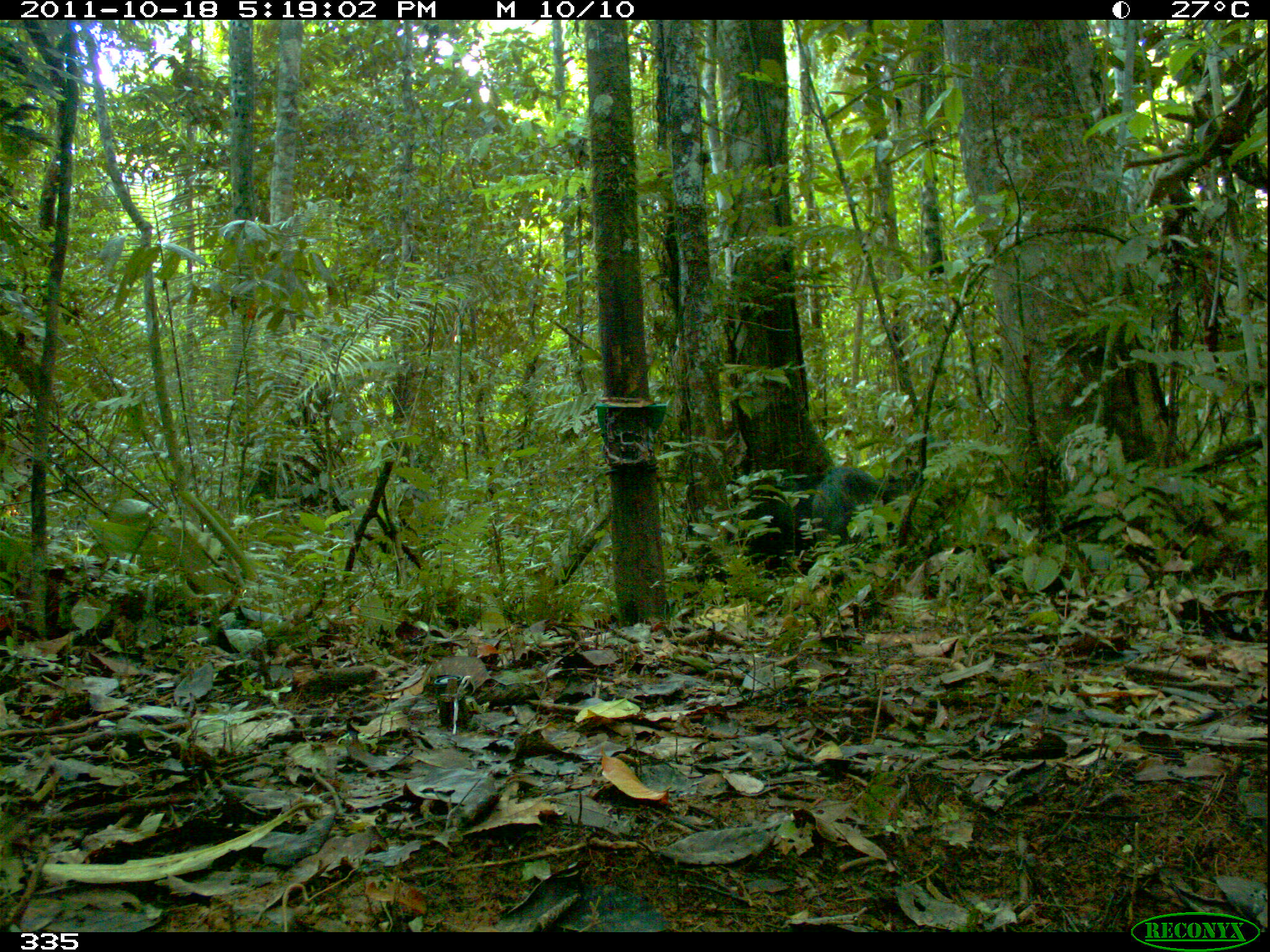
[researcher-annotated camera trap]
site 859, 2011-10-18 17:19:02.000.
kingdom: Animalia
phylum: Chordata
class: Mammalia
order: Artiodactyla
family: Tayassuidae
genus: Tayassu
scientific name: Tayassu pecari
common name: white-lipped peccary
Tayassu pecari (white-lipped peccary).